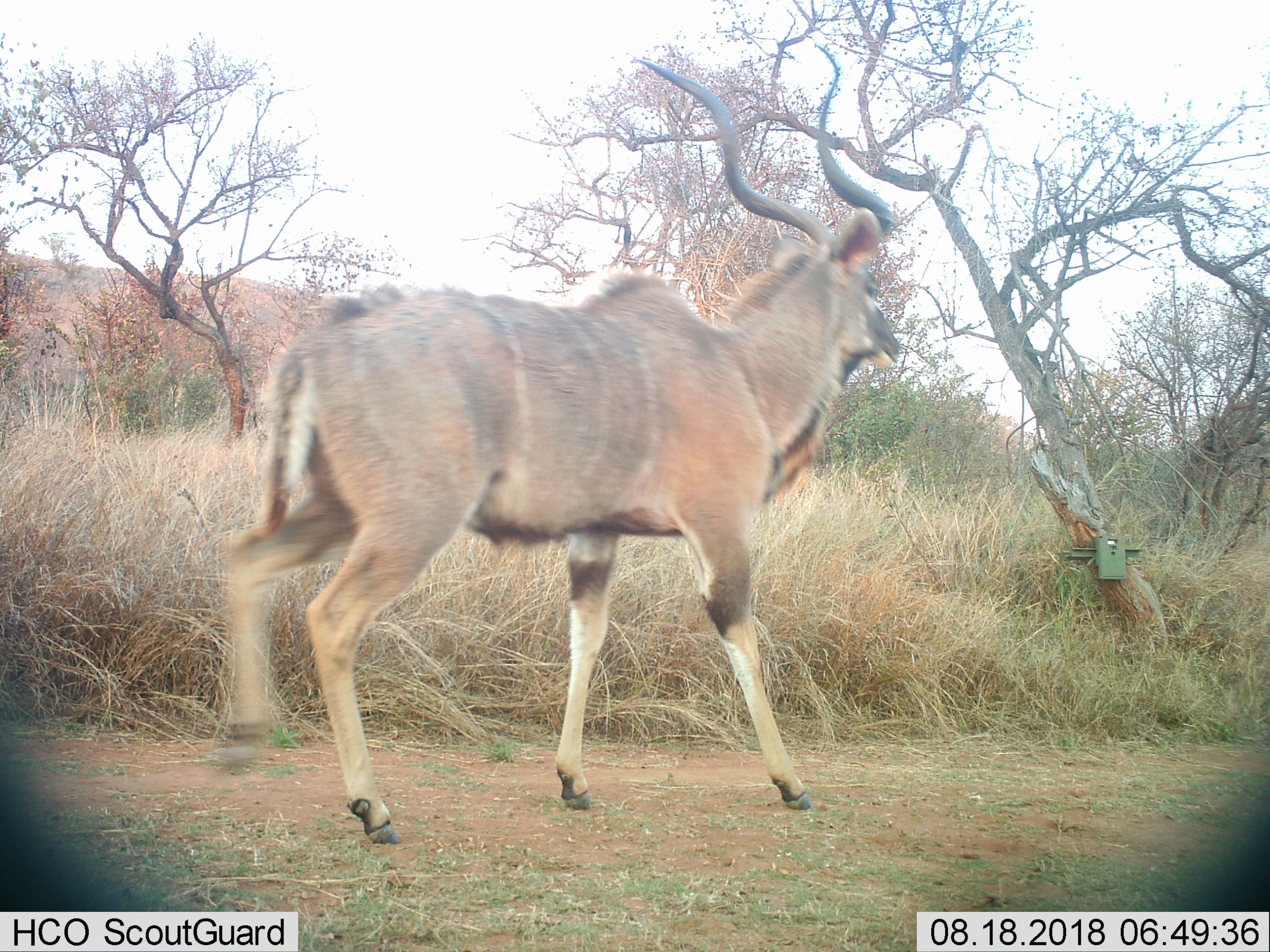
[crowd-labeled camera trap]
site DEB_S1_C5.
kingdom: Animalia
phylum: Chordata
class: Mammalia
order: Artiodactyla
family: Bovidae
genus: Tragelaphus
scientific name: Tragelaphus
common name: kudu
Kudu (Tragelaphus), count 1. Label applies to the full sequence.